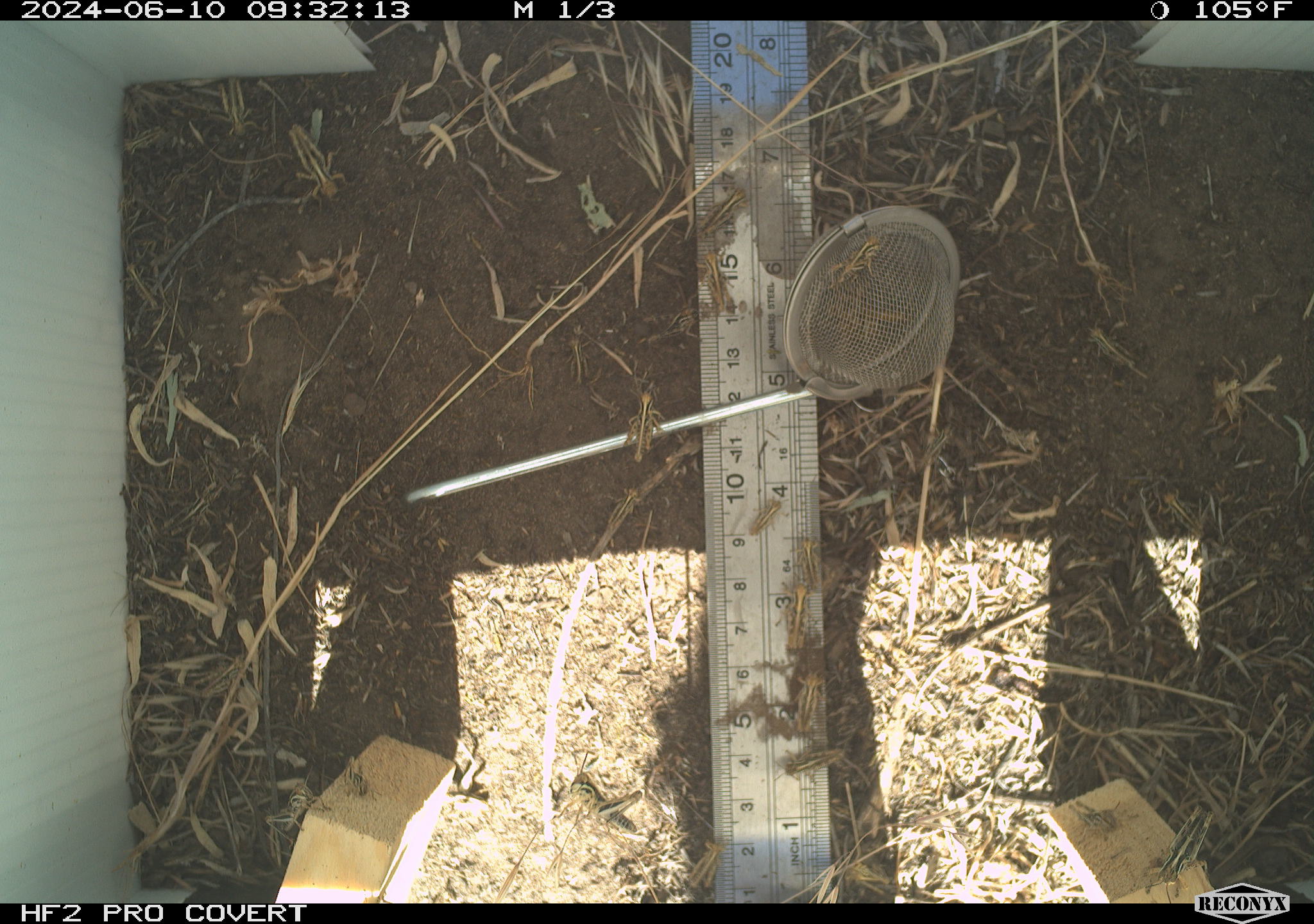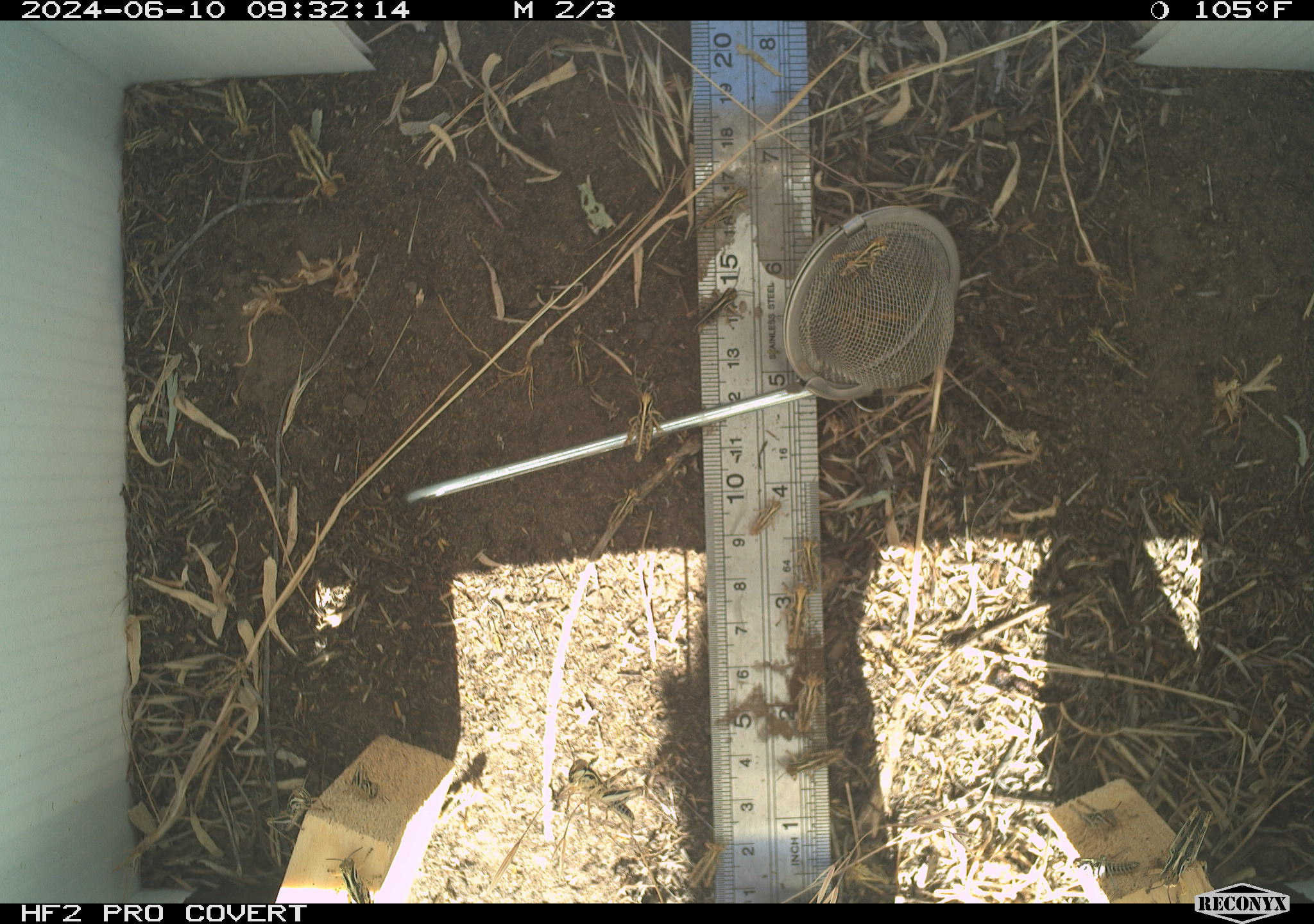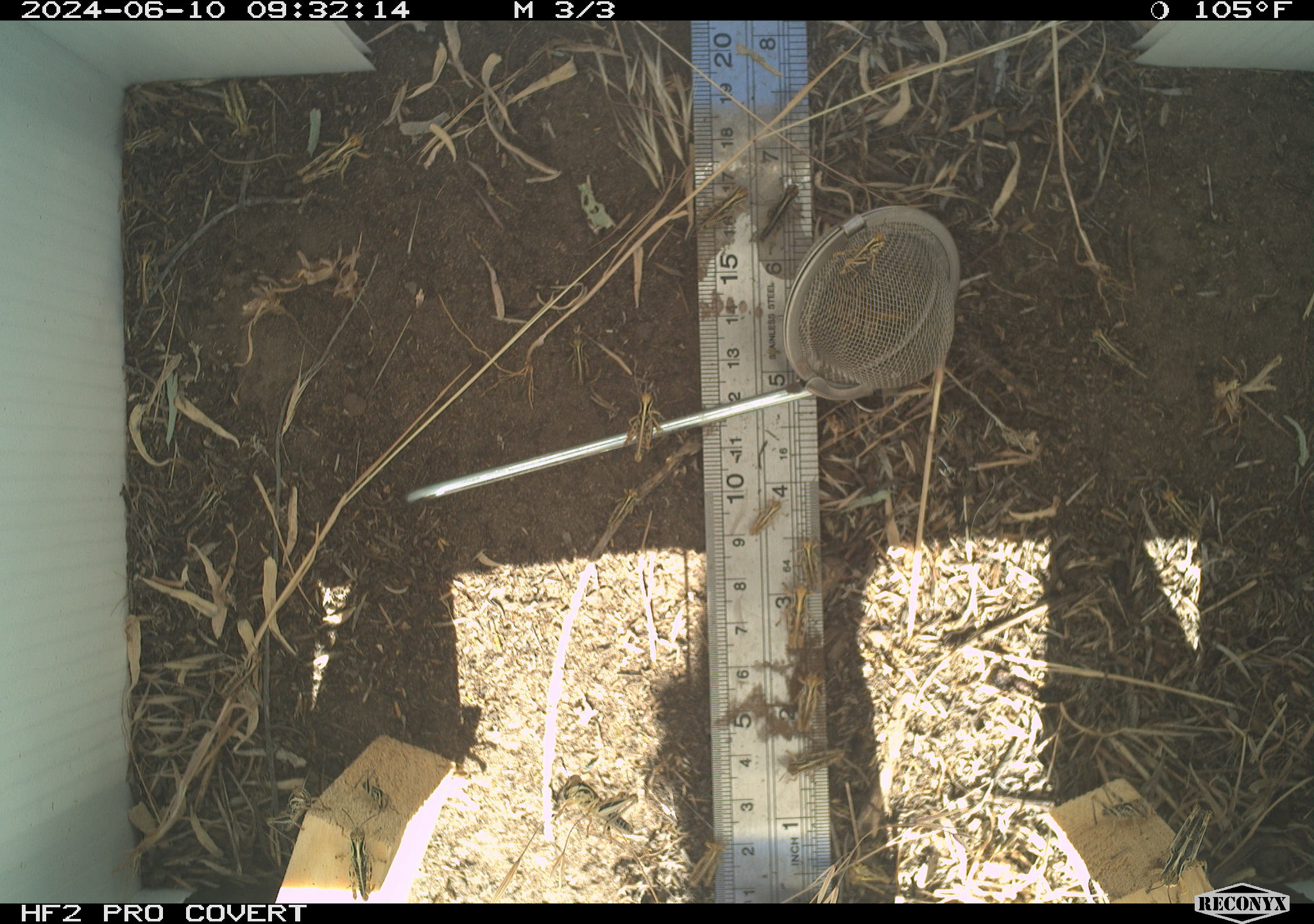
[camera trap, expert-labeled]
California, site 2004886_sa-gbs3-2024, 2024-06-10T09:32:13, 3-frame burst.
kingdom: Animalia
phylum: Arthropoda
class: Insecta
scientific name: Insecta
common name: insect